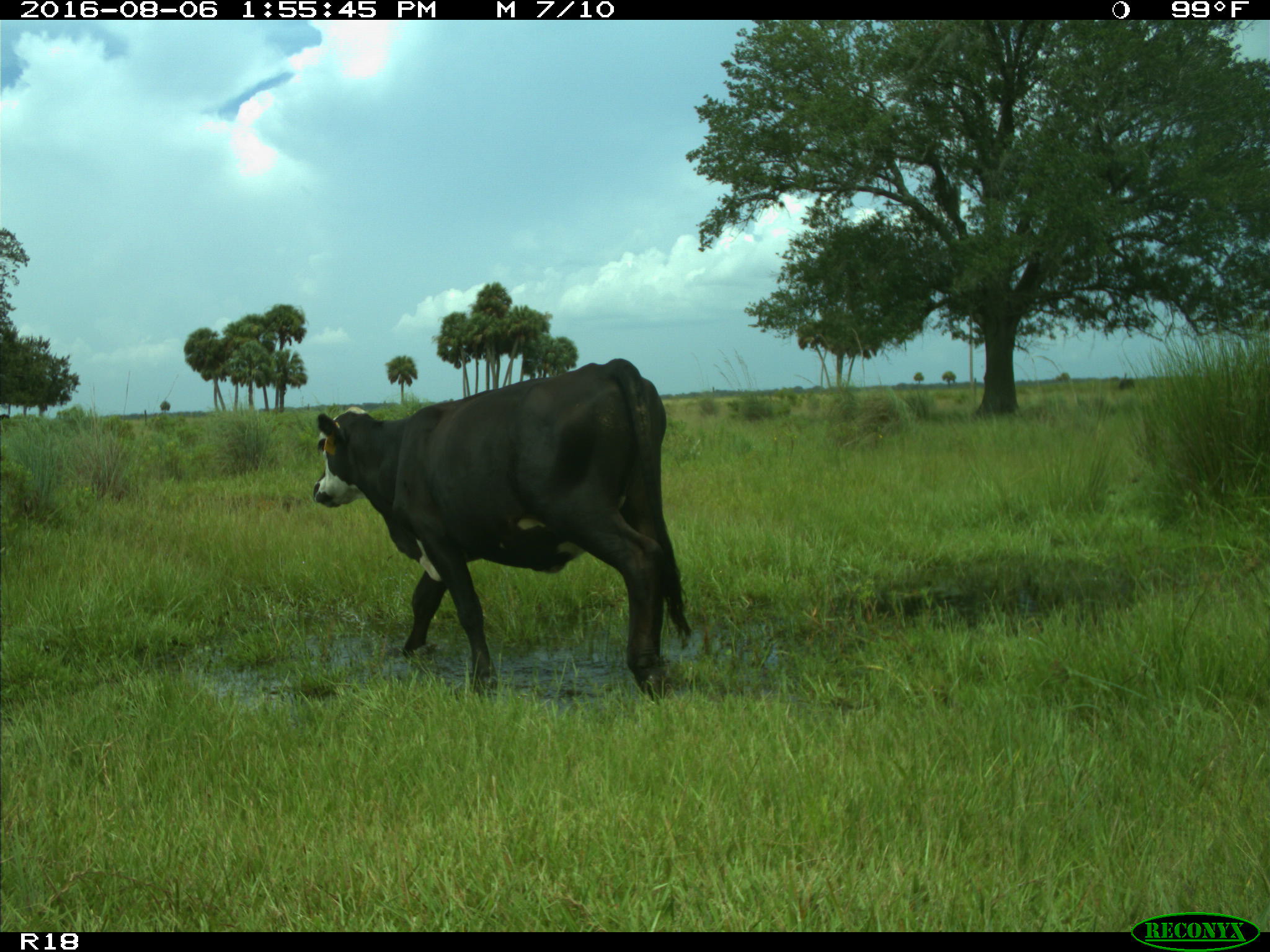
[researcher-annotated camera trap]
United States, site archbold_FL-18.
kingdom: Animalia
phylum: Chordata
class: Mammalia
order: Artiodactyla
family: Bovidae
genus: Bos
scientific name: Bos taurus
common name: domestic cow